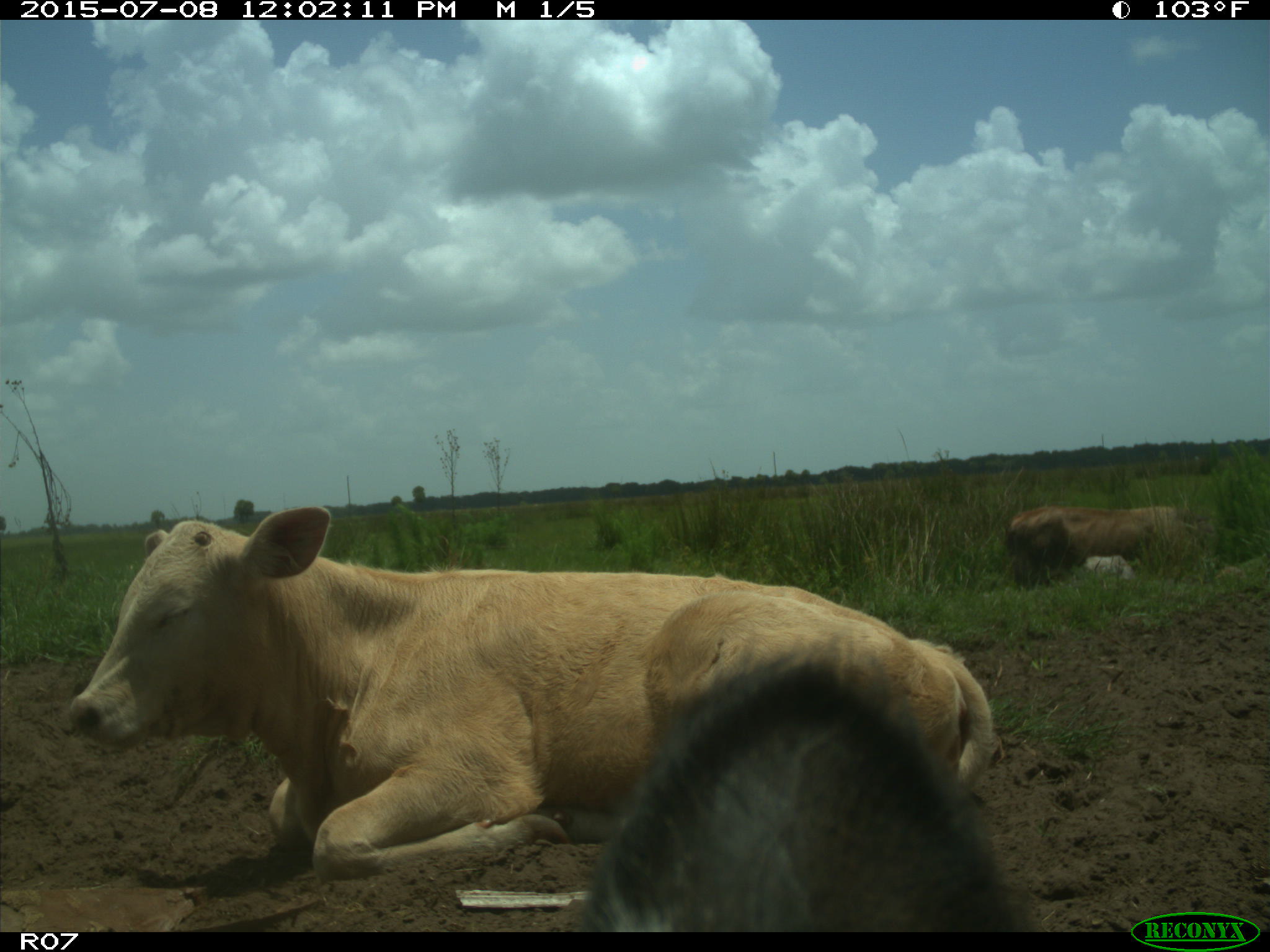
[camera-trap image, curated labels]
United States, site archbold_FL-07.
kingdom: Animalia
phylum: Chordata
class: Mammalia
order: Artiodactyla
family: Bovidae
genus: Bos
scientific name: Bos taurus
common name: domestic cow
Bos taurus (domestic cow).